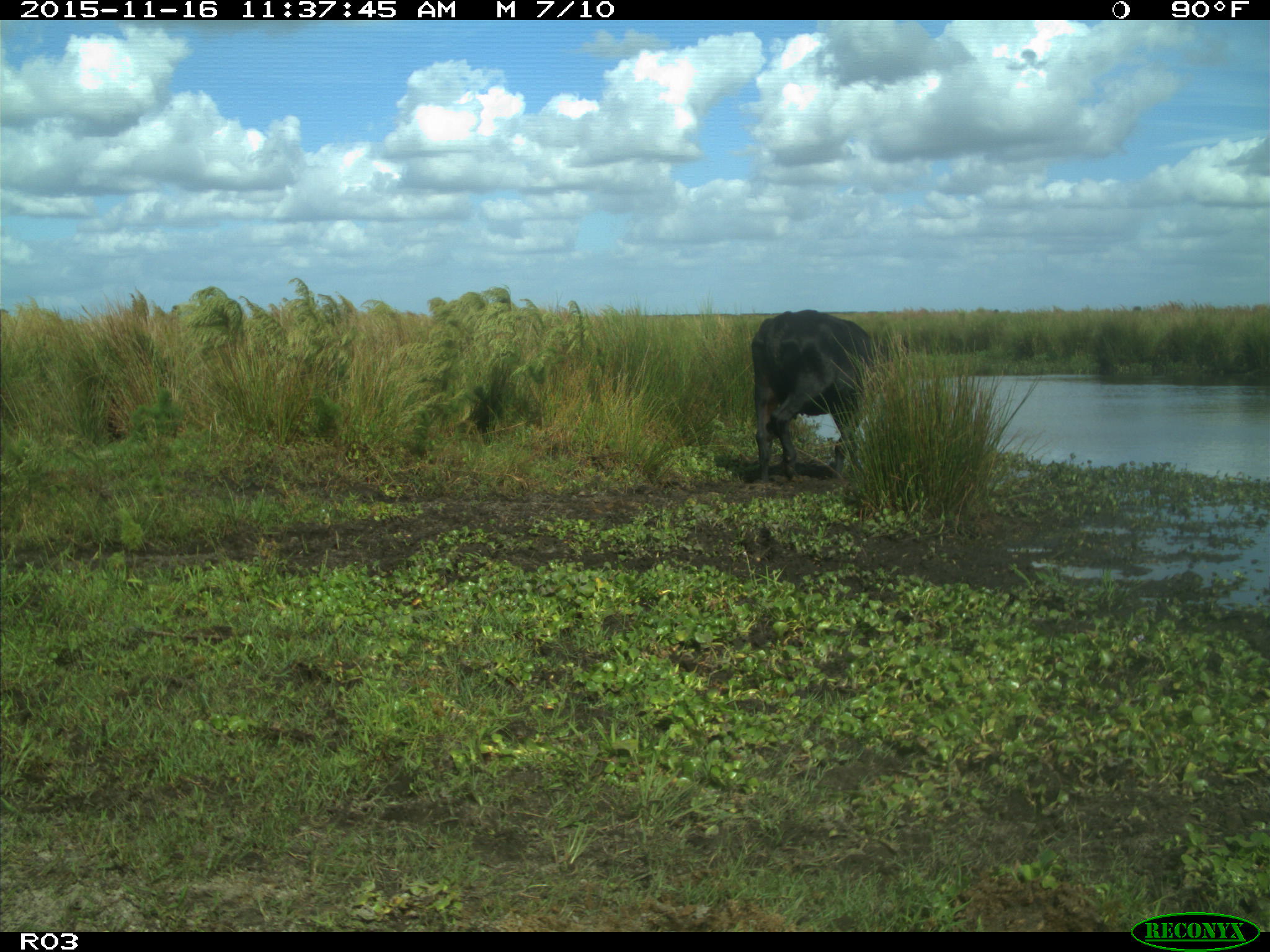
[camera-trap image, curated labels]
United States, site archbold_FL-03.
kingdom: Animalia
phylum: Chordata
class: Mammalia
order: Artiodactyla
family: Bovidae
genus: Bos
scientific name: Bos taurus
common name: domestic cow